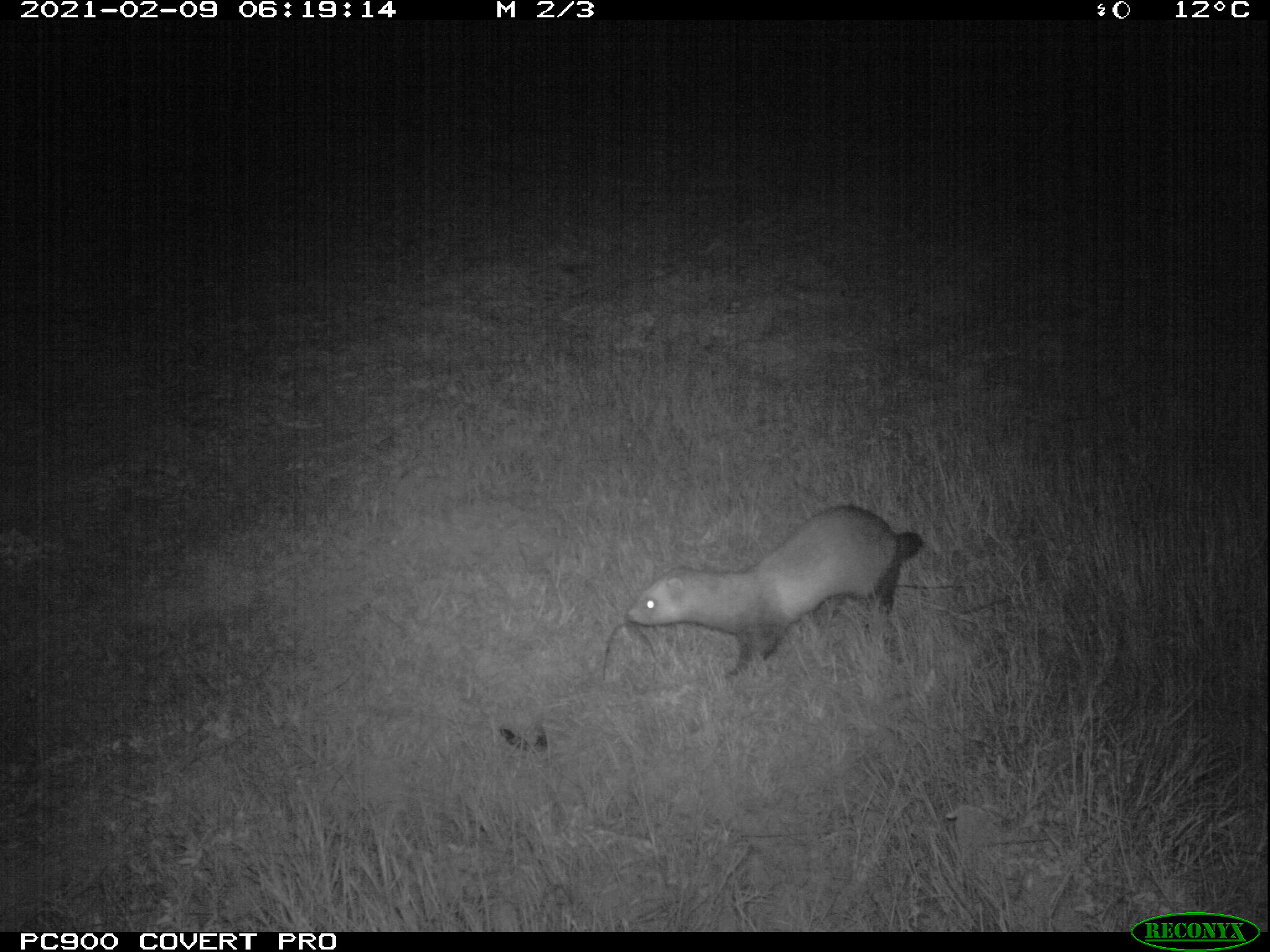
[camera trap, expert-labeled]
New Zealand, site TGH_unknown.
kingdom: Animalia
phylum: Chordata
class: Mammalia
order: Carnivora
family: Mustelidae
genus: Mustela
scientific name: Mustela furo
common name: ferret